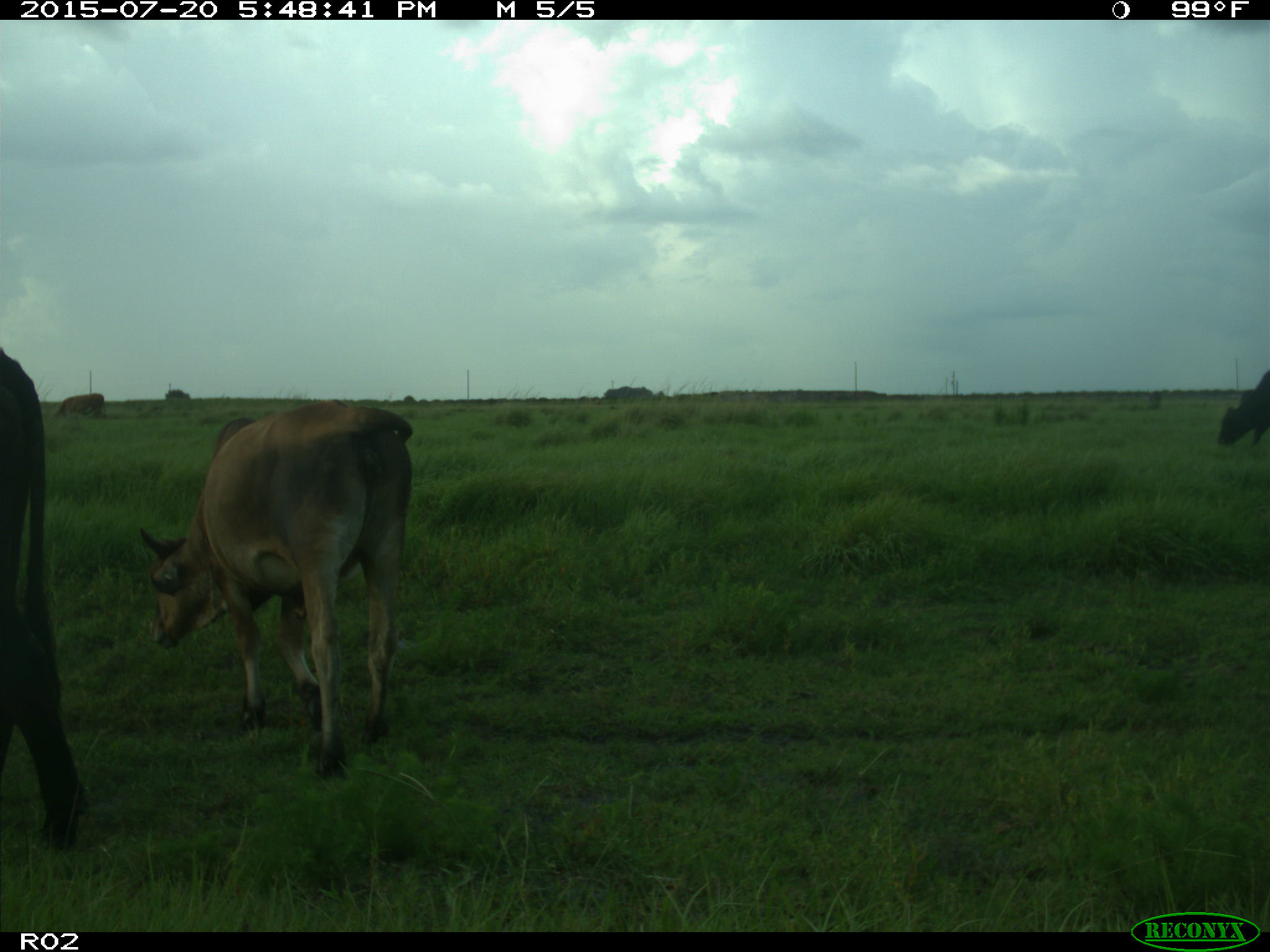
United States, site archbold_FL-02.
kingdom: Animalia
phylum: Chordata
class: Mammalia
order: Artiodactyla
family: Bovidae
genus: Bos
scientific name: Bos taurus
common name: domestic cow